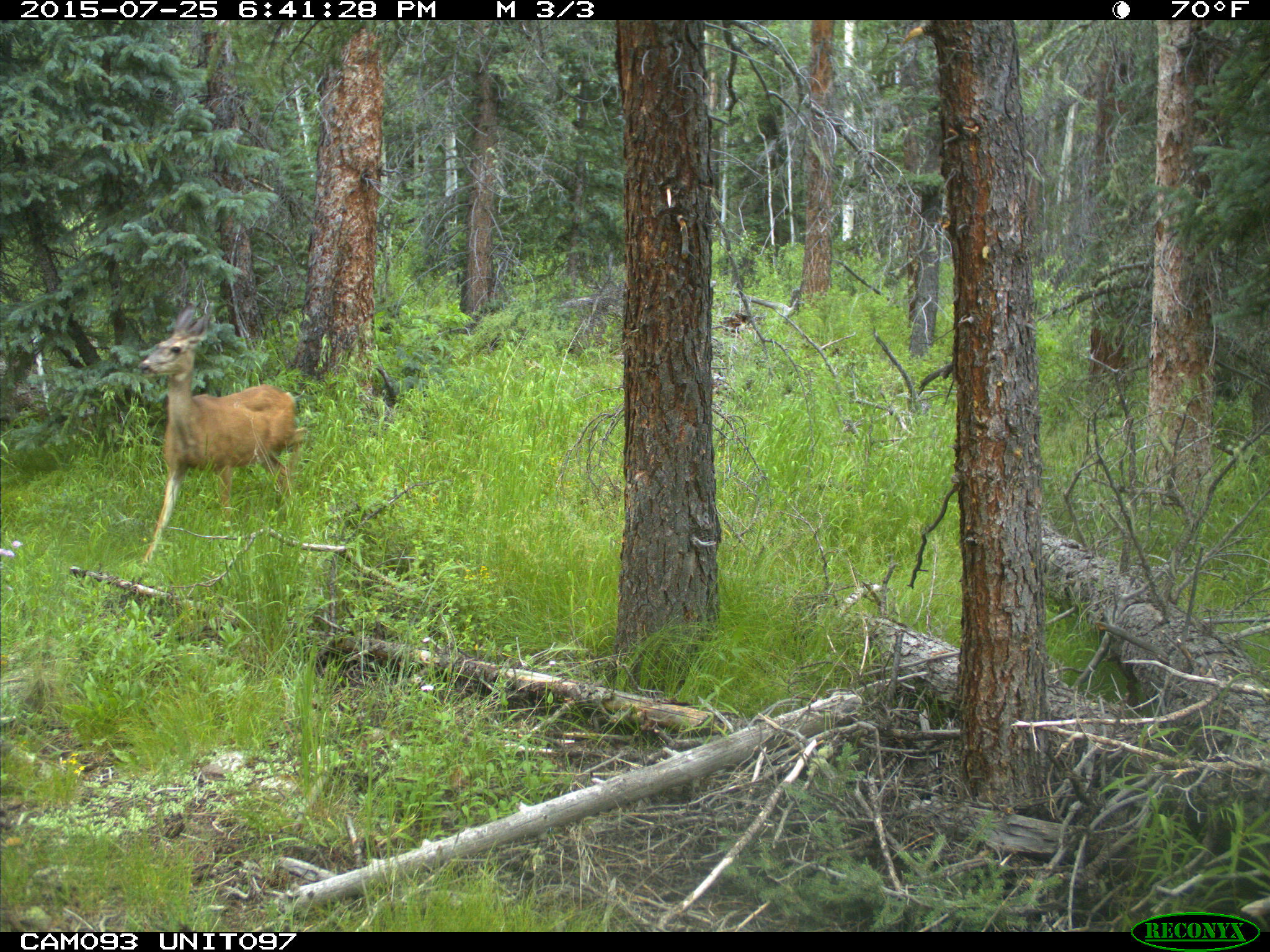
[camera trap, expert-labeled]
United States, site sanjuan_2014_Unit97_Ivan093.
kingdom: Animalia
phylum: Chordata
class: Mammalia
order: Artiodactyla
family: Cervidae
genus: Odocoileus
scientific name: Odocoileus hemionus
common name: mule deer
Odocoileus hemionus (mule deer).